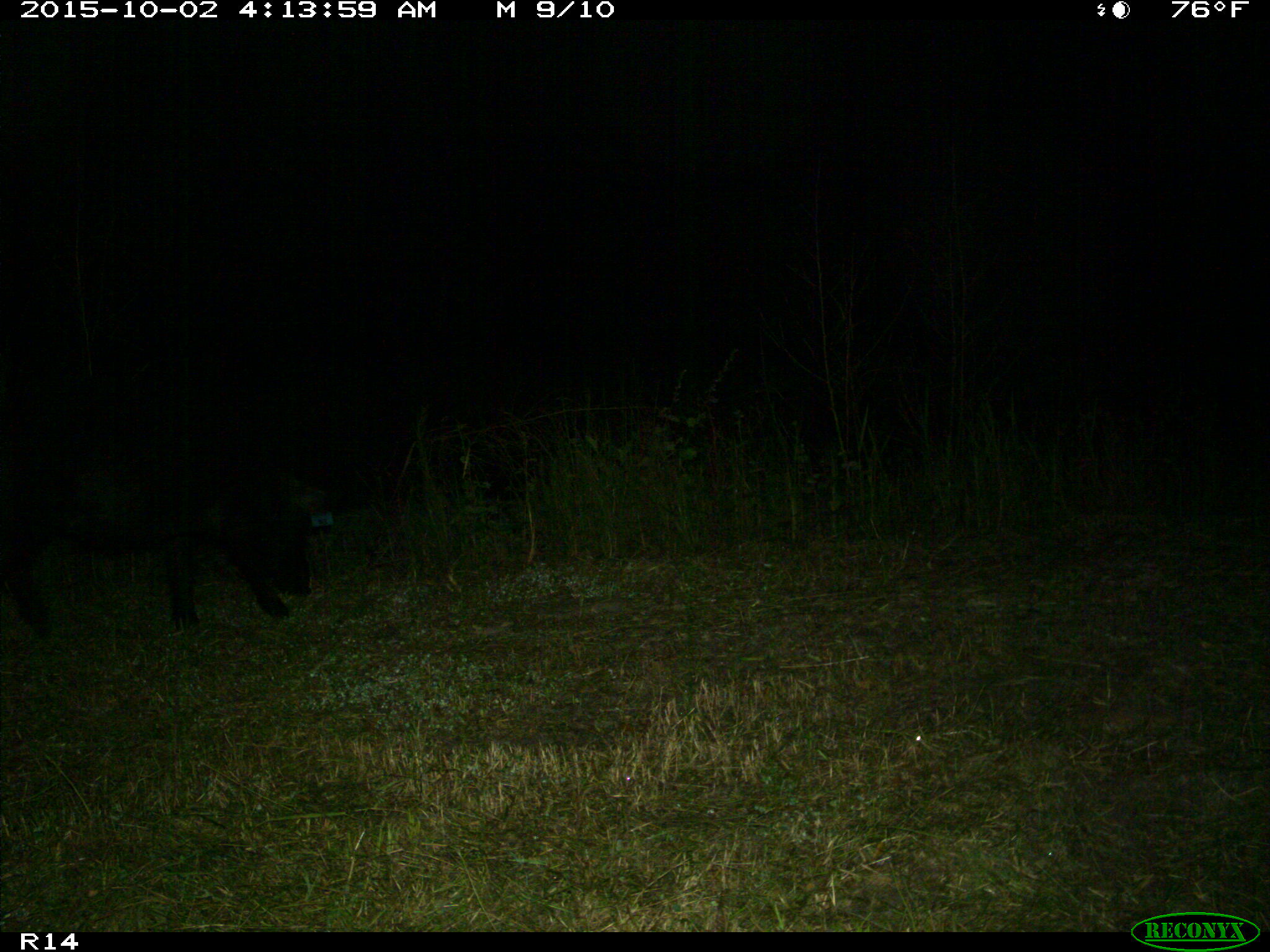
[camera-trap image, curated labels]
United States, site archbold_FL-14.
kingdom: Animalia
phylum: Chordata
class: Mammalia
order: Artiodactyla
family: Suidae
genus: Sus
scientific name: Sus scrofa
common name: wild boar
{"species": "Sus scrofa (wild boar)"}